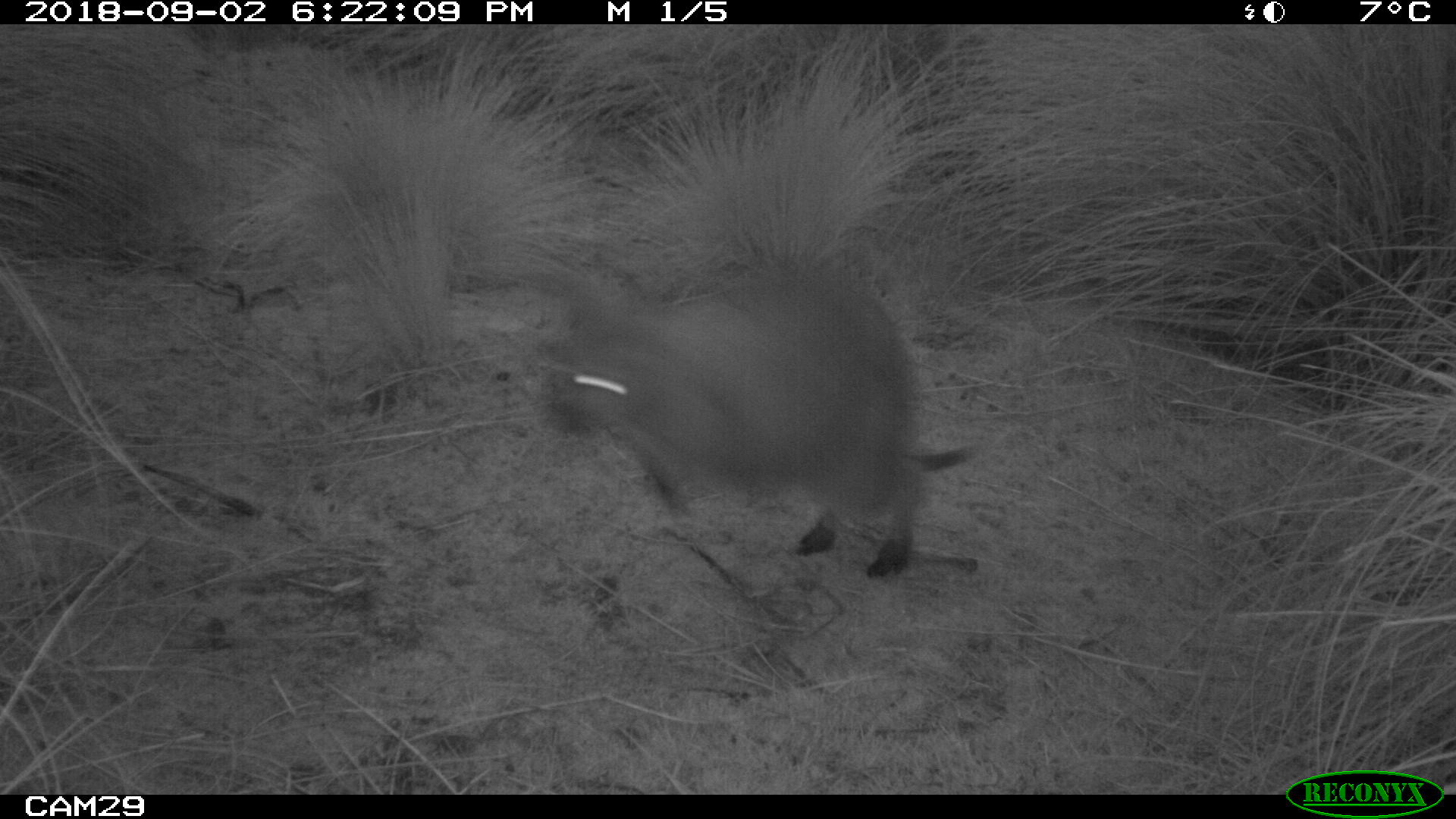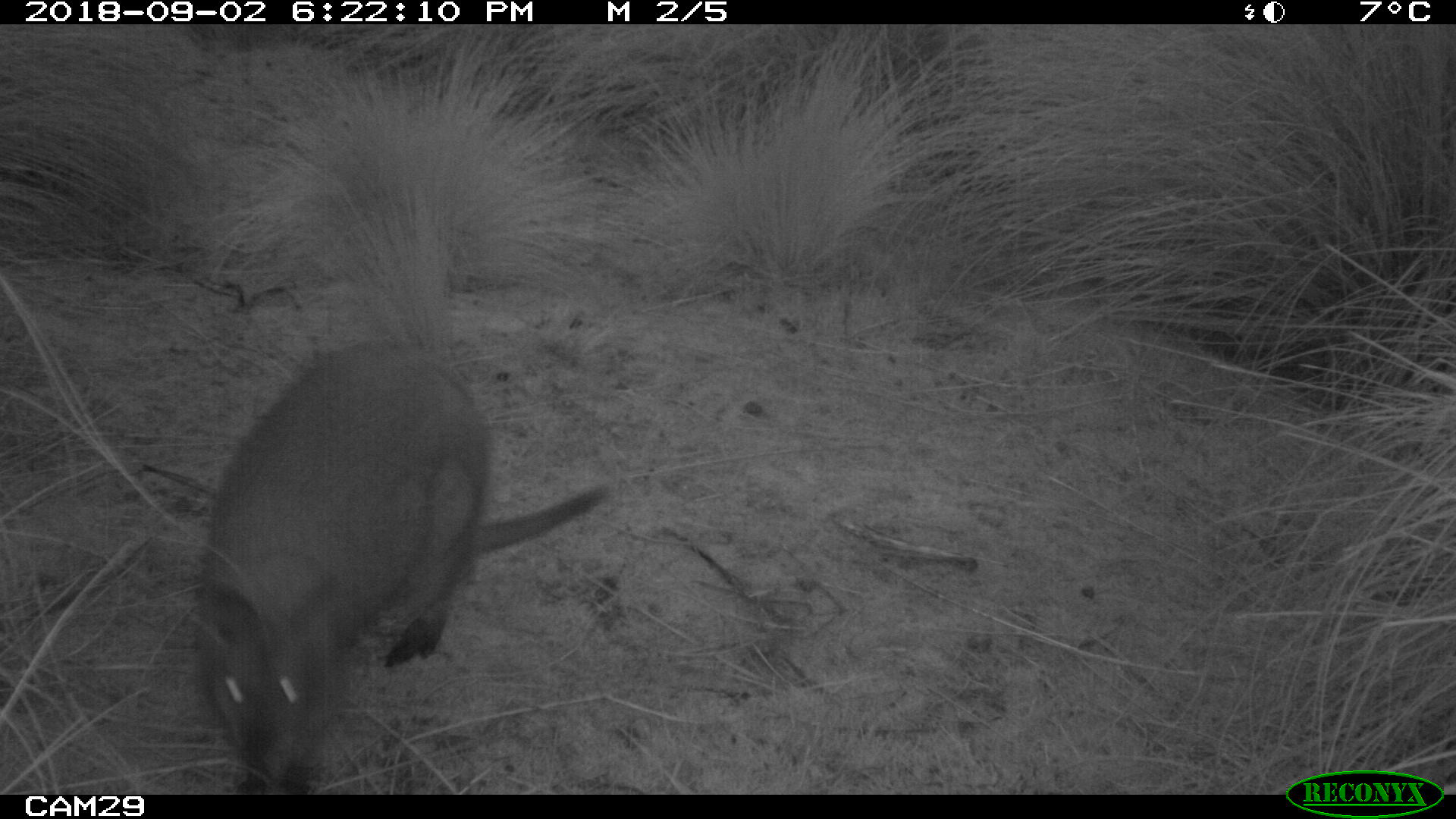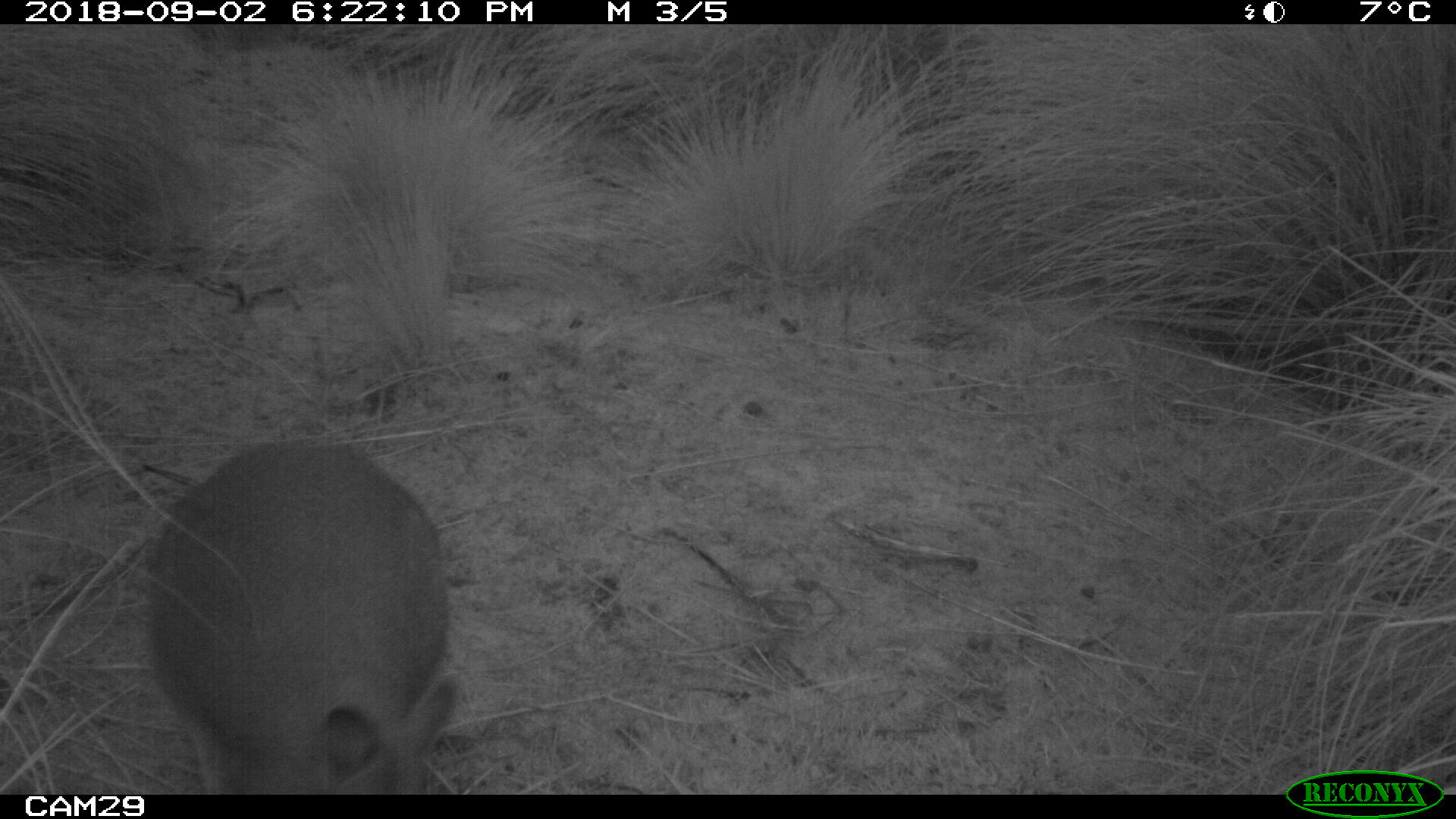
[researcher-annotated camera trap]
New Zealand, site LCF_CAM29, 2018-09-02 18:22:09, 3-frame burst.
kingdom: Animalia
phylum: Chordata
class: Mammalia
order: Diprotodontia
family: Macropodidae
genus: Notamacropus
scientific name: Notamacropus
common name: wallaby